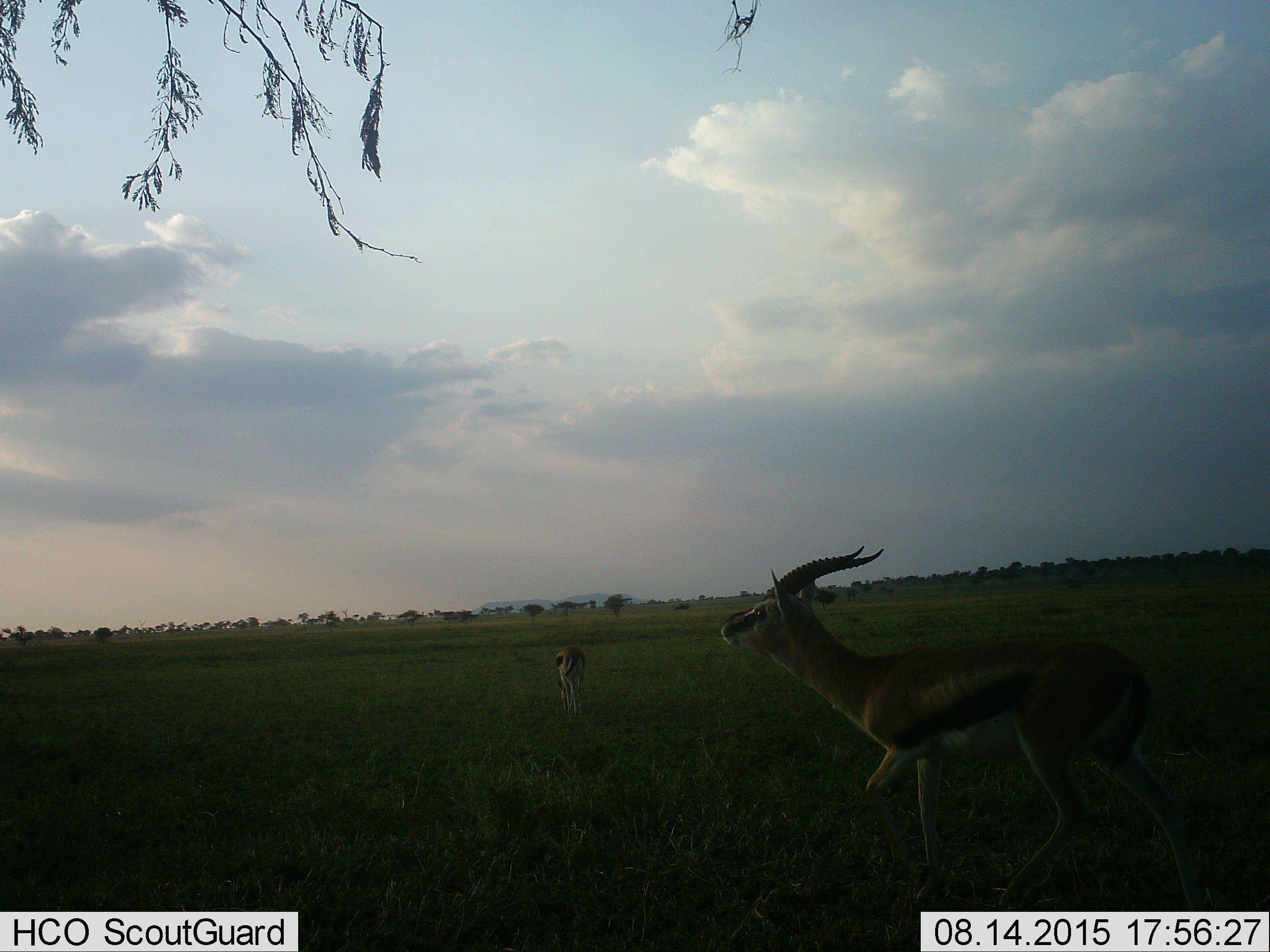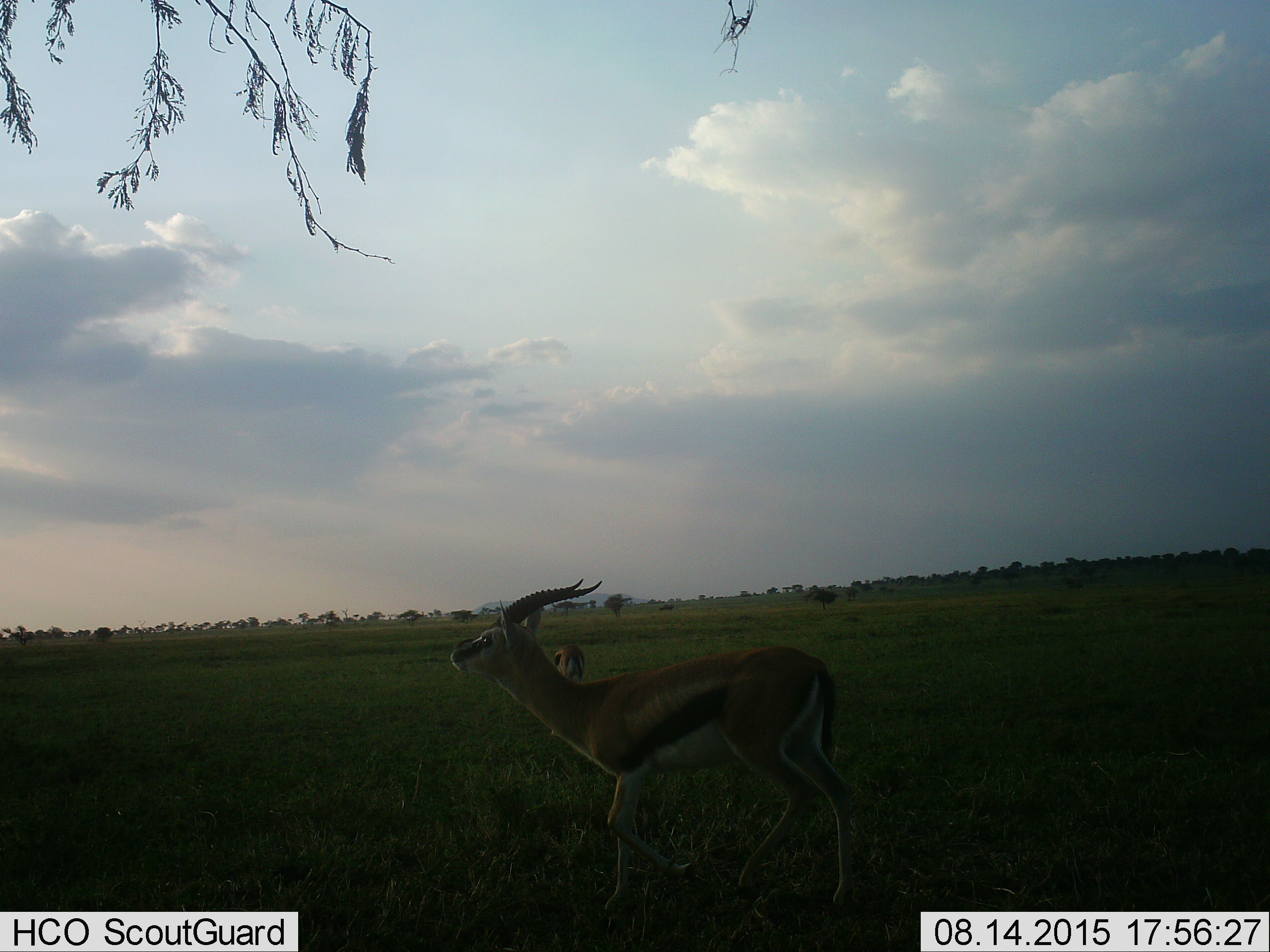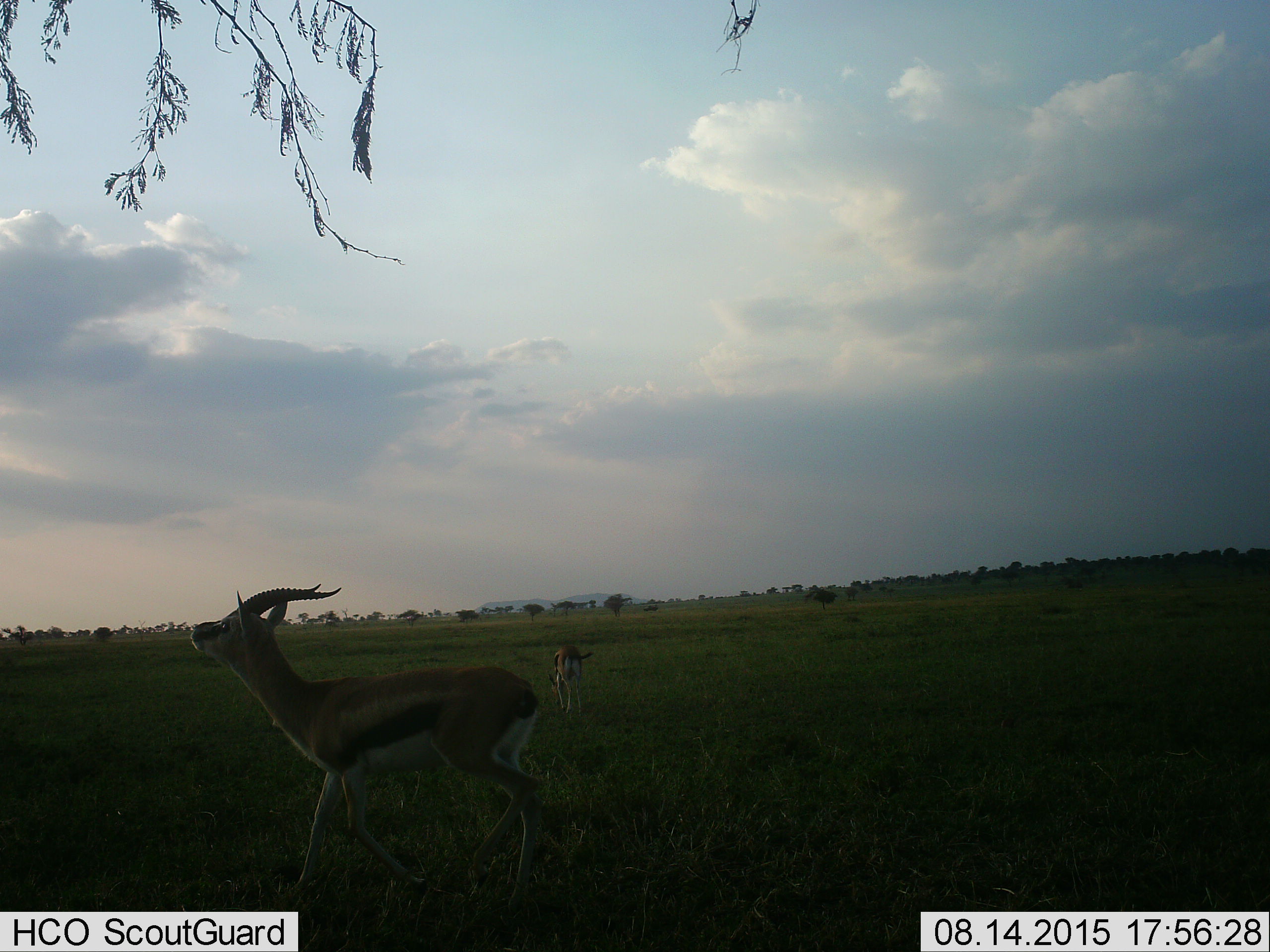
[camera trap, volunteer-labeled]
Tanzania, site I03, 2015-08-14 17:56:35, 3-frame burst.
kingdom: Animalia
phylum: Chordata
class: Mammalia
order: Artiodactyla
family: Bovidae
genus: Eudorcas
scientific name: Eudorcas thomsonii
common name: thomson's gazelle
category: gazellethomsons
Gazellethomsons (thomson's gazelle) (Eudorcas thomsonii), count 2. Behavior (volunteer vote fractions): standing 33%, resting 0%, moving 67%, interacting 0%. Young present (vote fraction): 0%. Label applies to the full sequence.